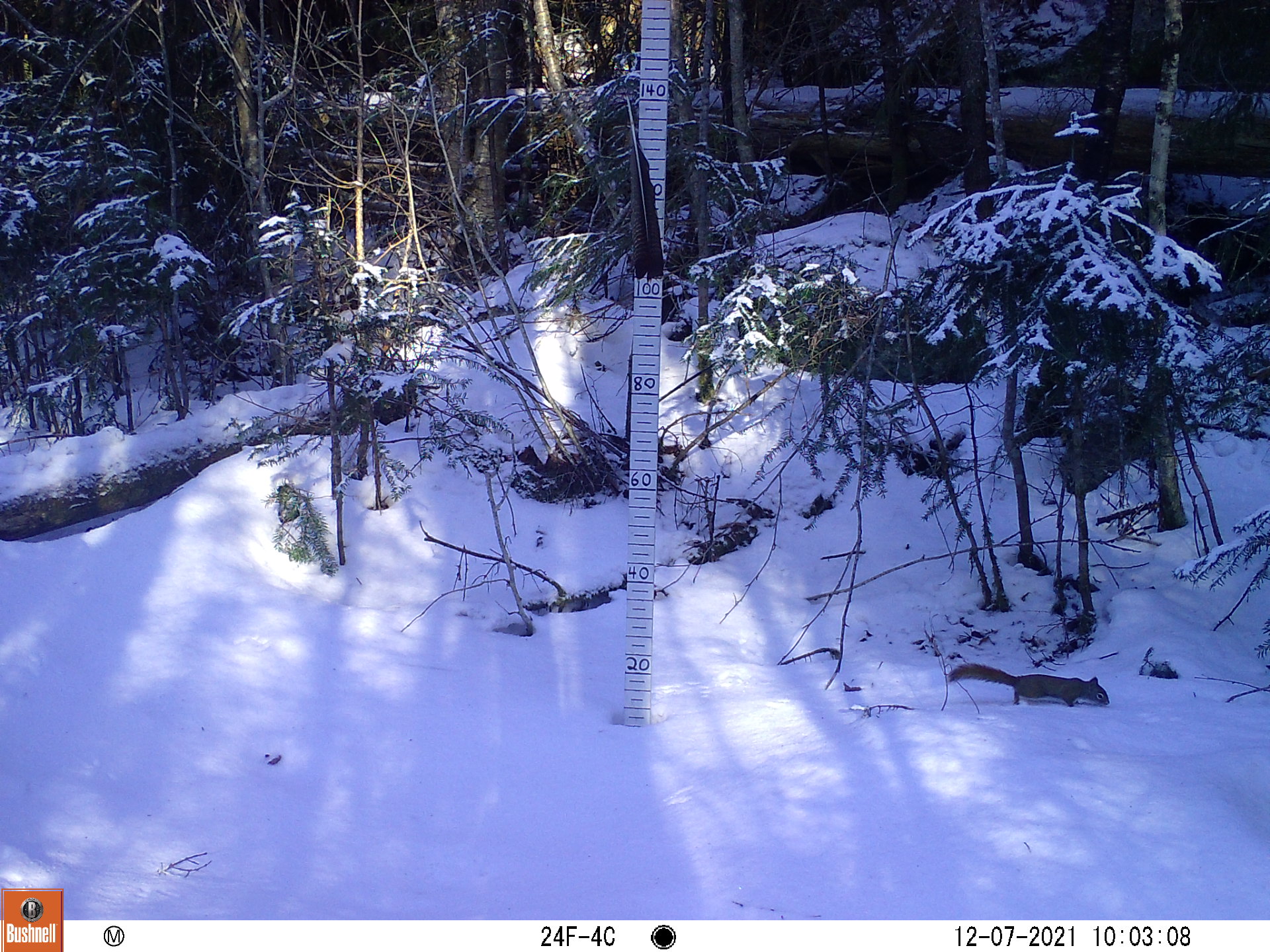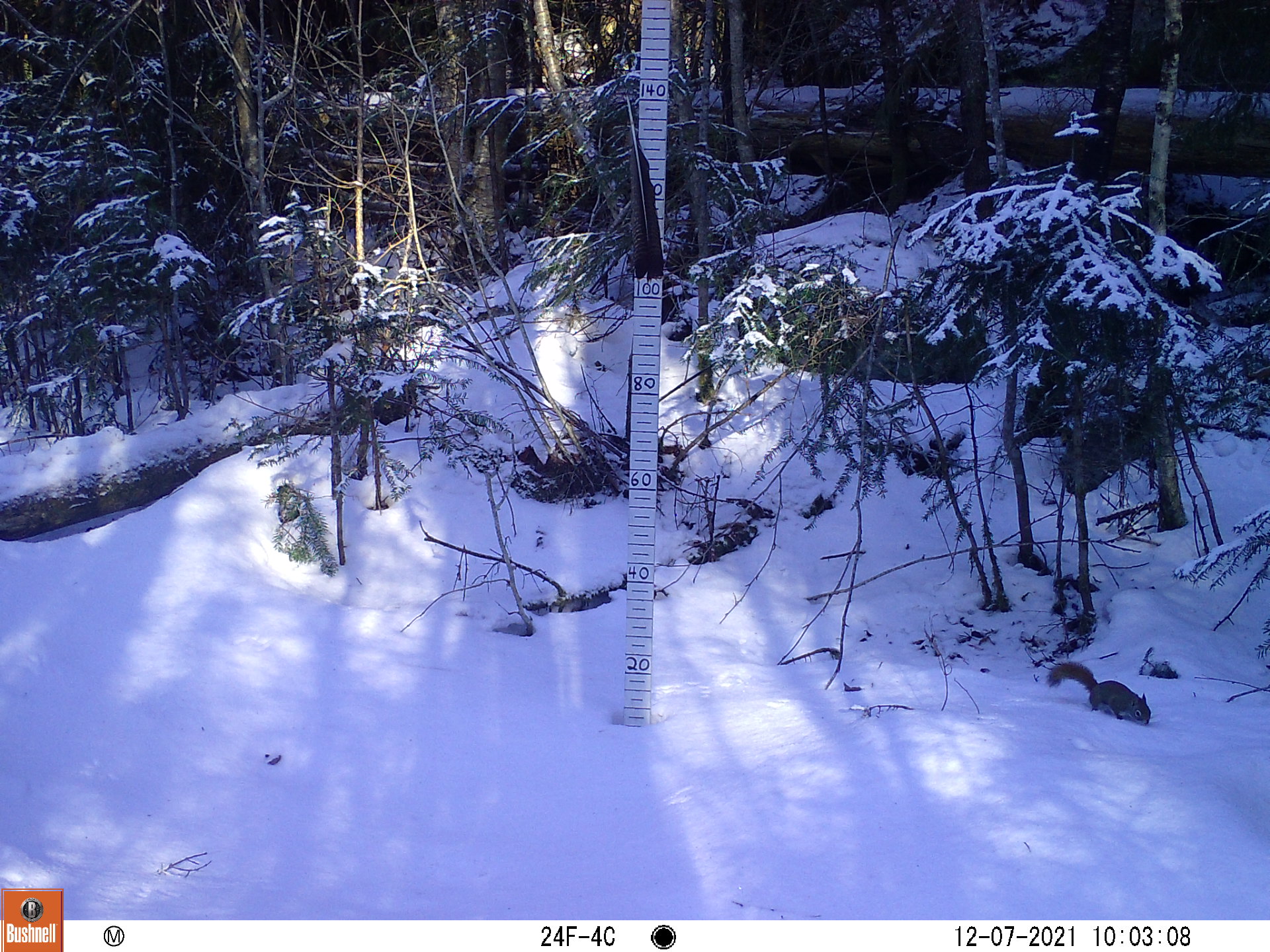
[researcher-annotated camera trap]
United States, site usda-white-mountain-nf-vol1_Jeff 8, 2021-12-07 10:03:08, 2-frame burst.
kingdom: Animalia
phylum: Chordata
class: Mammalia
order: Rodentia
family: Sciuridae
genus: Tamiasciurus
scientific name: Tamiasciurus hudsonicus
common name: red squirrel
Red squirrel (Tamiasciurus hudsonicus).